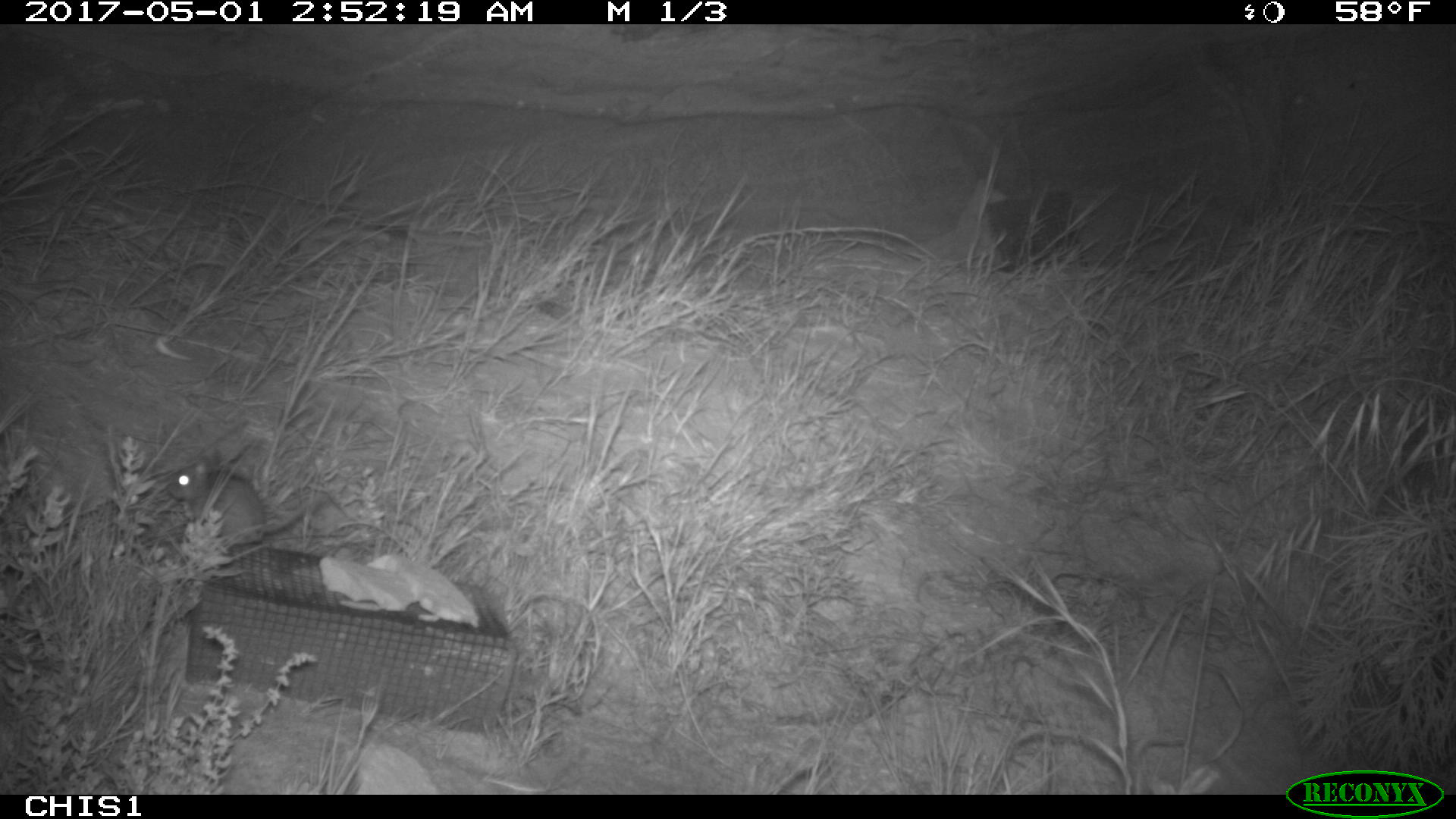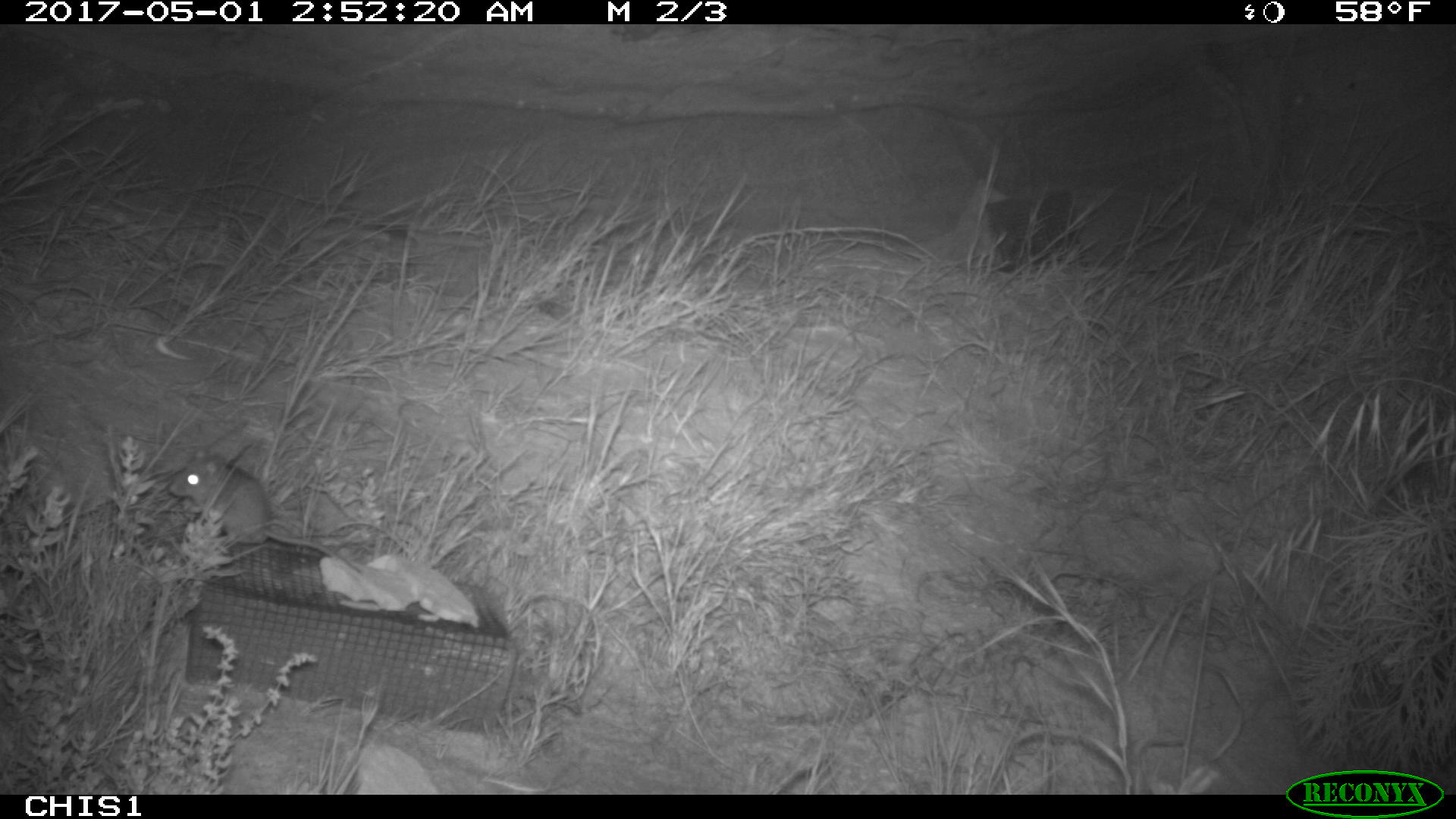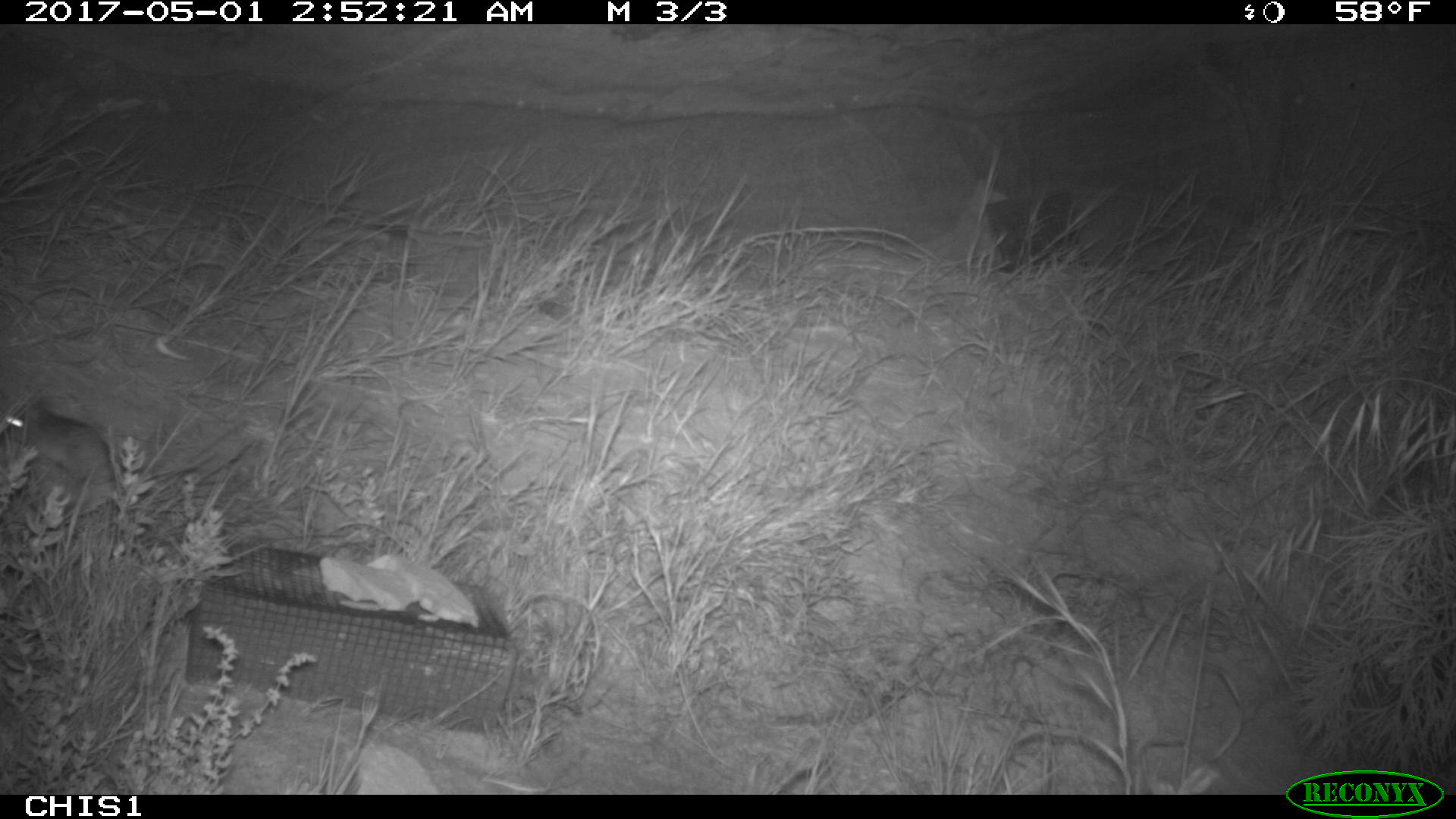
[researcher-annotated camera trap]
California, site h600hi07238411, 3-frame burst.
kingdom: Animalia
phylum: Chordata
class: Mammalia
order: Rodentia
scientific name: Rodentia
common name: rodent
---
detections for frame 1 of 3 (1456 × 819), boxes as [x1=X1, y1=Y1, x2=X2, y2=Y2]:
rodent: [x1=166, y1=462, x2=312, y2=544]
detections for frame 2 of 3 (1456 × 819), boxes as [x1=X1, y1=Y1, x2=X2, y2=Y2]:
rodent: [x1=169, y1=449, x2=364, y2=576]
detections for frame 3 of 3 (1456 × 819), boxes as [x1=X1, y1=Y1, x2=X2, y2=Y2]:
rodent: [x1=0, y1=400, x2=114, y2=488]